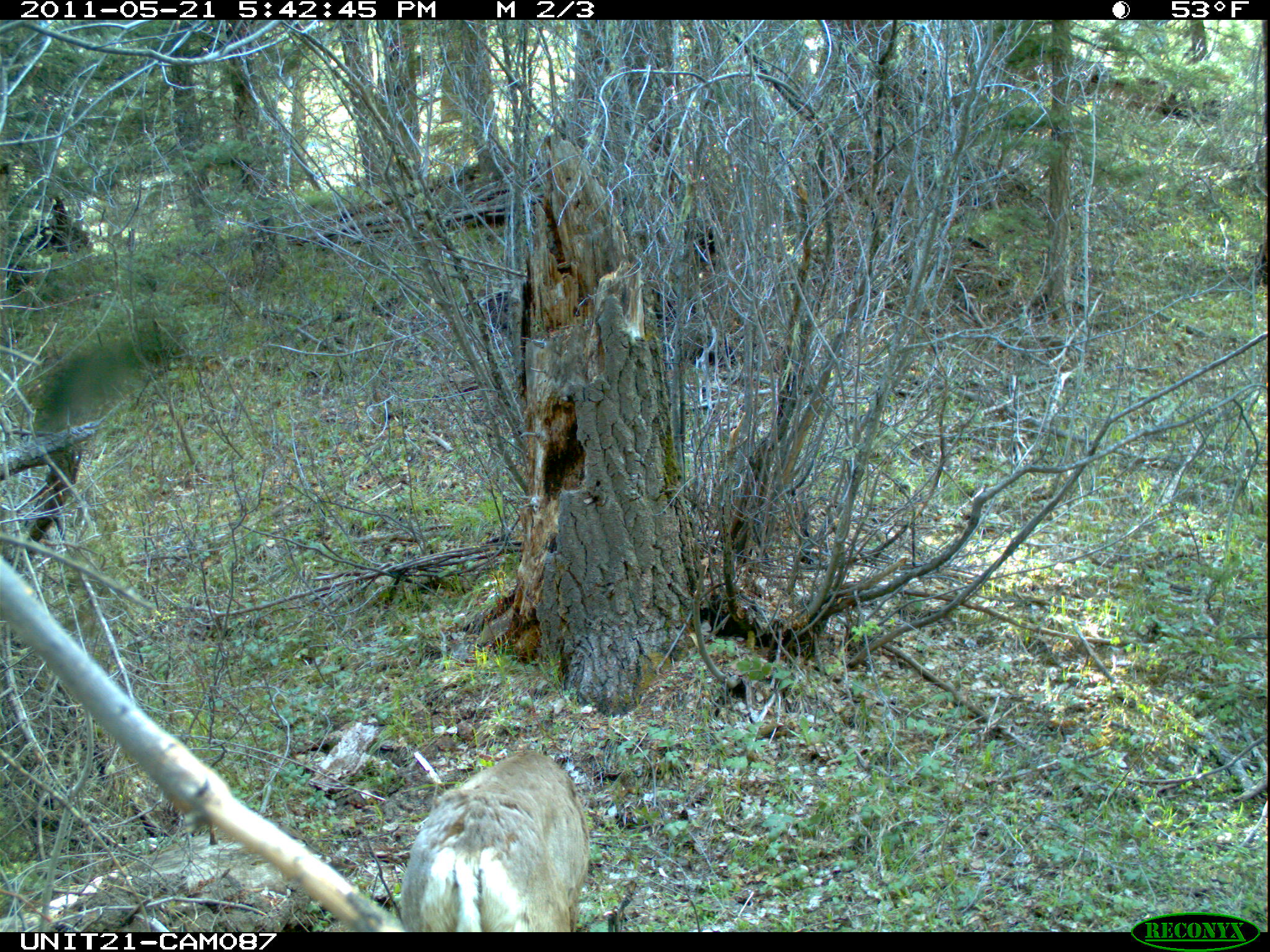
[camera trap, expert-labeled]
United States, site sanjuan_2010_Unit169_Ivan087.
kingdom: Animalia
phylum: Chordata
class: Mammalia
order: Artiodactyla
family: Cervidae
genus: Odocoileus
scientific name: Odocoileus hemionus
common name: mule deer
Odocoileus hemionus (mule deer).